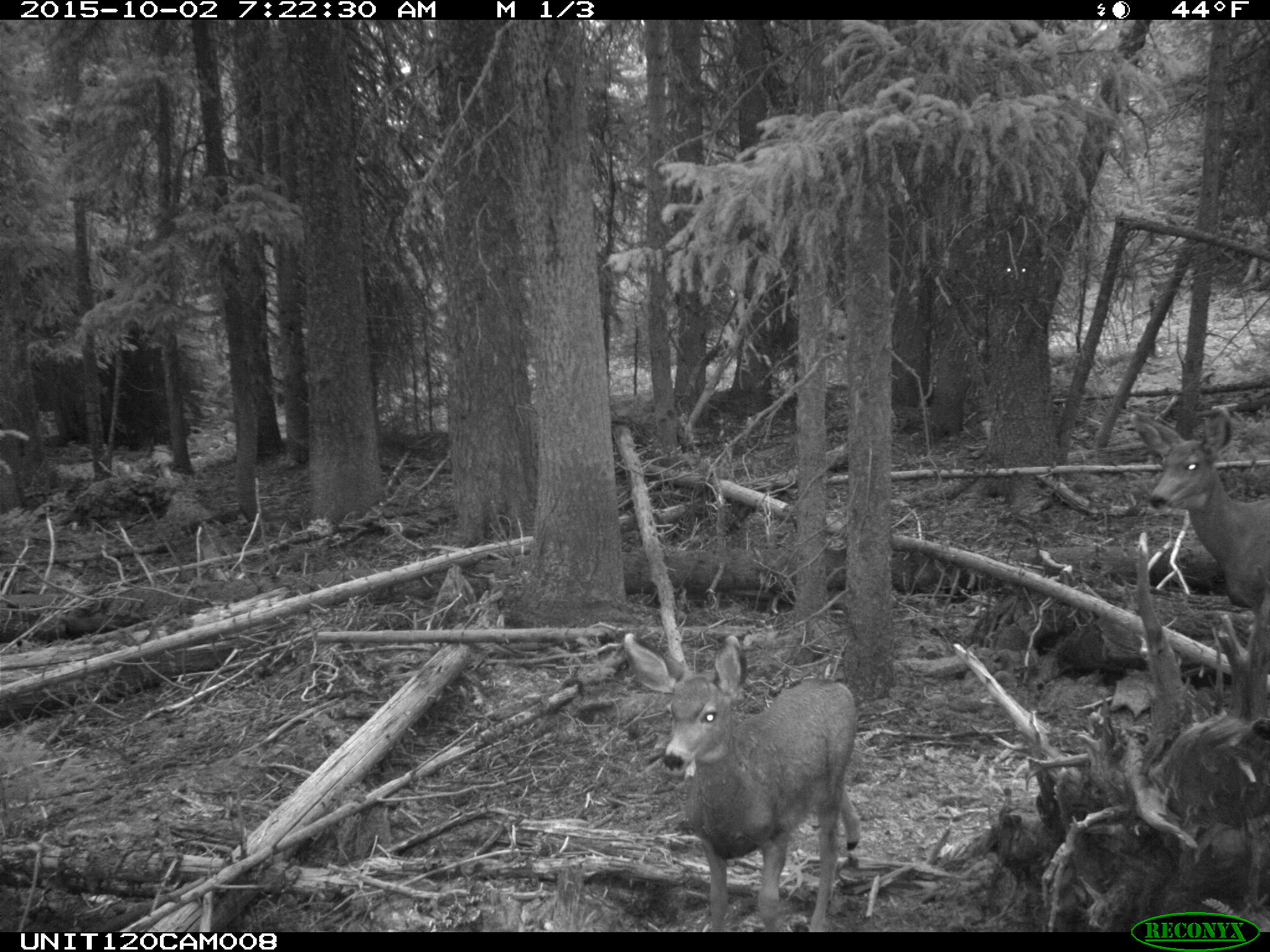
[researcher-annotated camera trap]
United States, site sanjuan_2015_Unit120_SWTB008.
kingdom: Animalia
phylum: Chordata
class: Mammalia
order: Artiodactyla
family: Cervidae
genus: Odocoileus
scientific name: Odocoileus hemionus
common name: mule deer